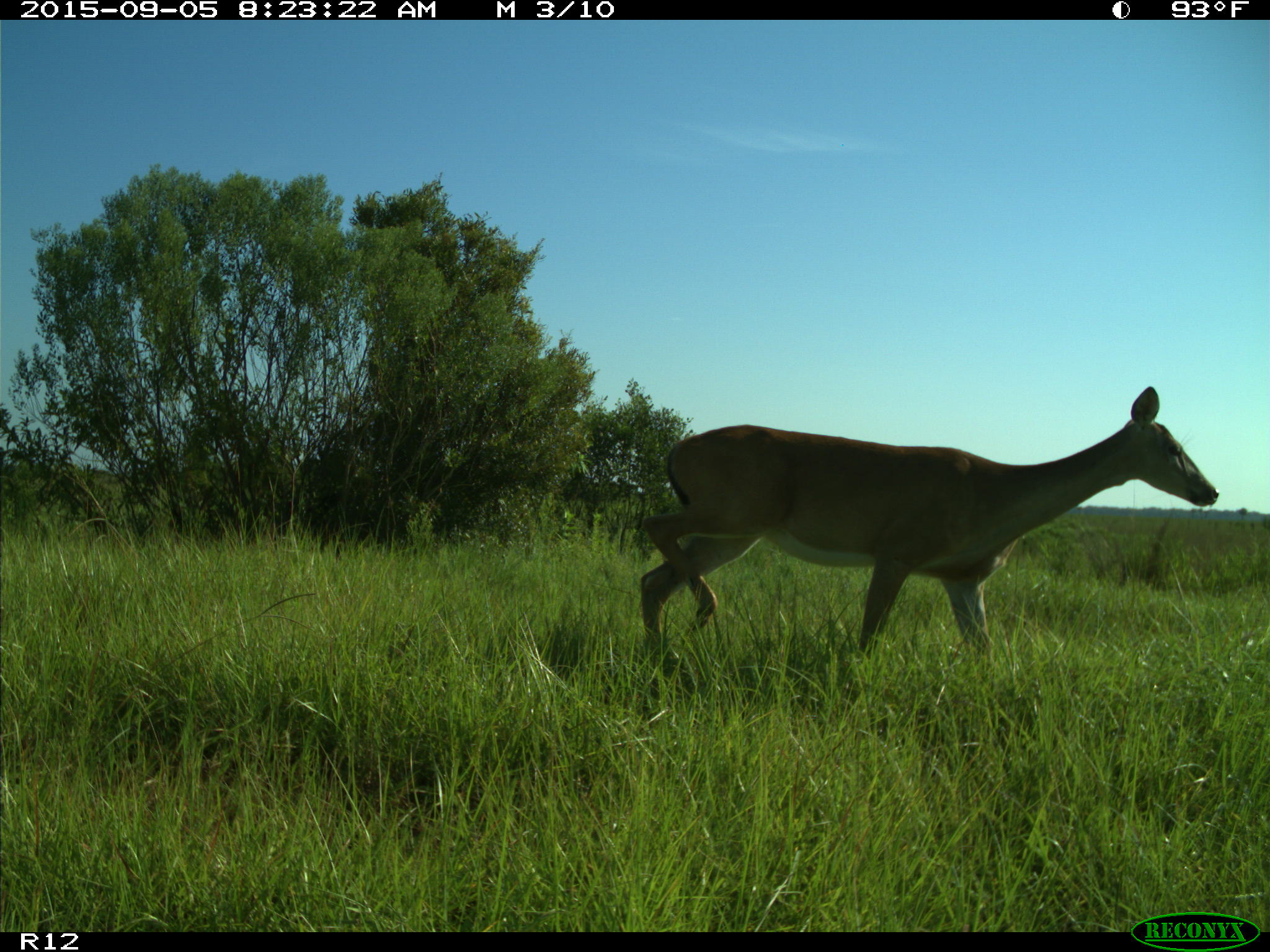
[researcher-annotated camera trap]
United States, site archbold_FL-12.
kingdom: Animalia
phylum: Chordata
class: Mammalia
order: Artiodactyla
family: Cervidae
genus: Odocoileus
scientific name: Odocoileus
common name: deer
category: unidentified deer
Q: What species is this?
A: Unidentified deer (deer) (Odocoileus).